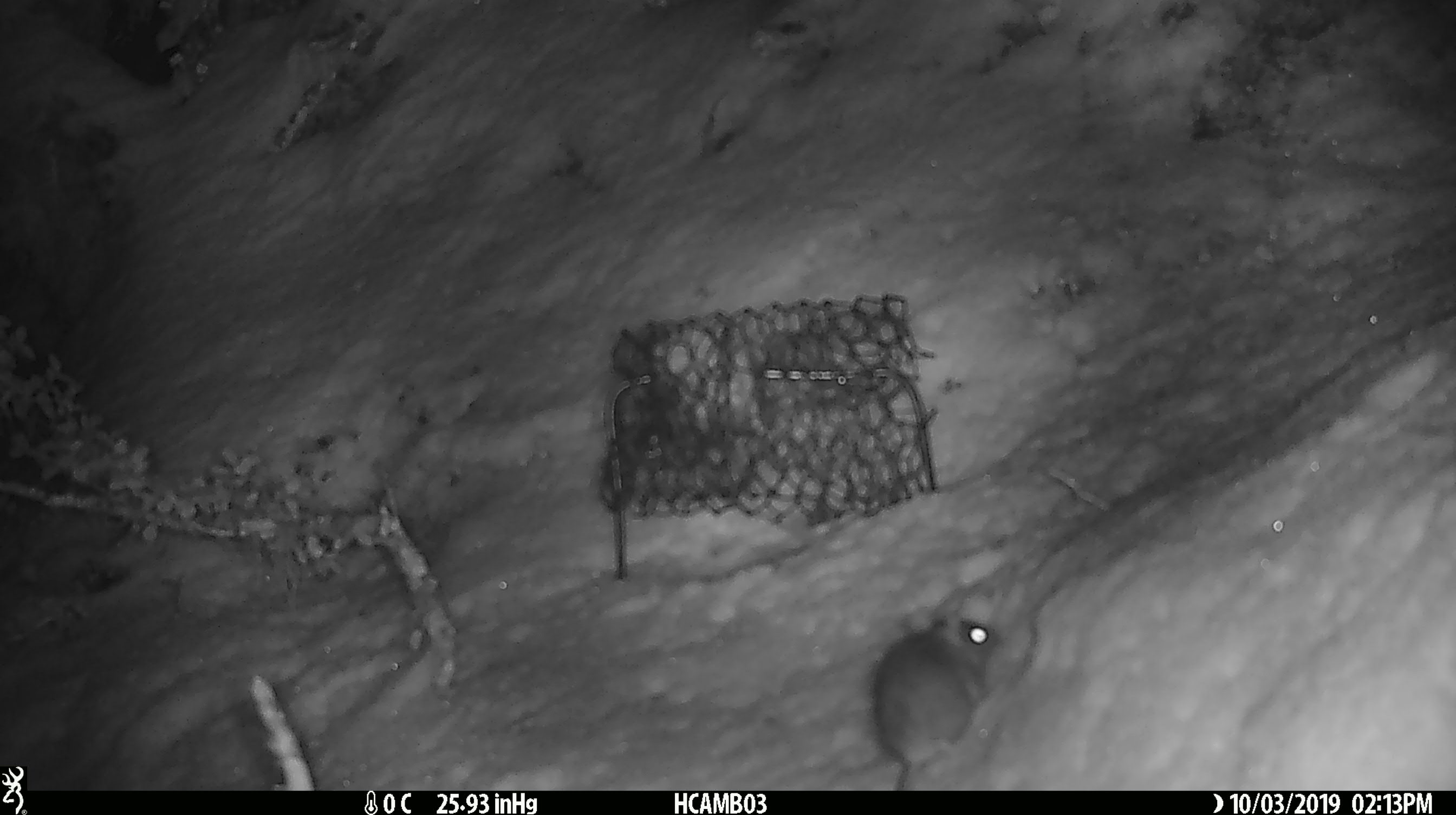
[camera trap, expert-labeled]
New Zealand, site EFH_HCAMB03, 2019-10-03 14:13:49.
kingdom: Animalia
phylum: Chordata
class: Mammalia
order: Rodentia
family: Muridae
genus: Mus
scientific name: Mus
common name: mouse